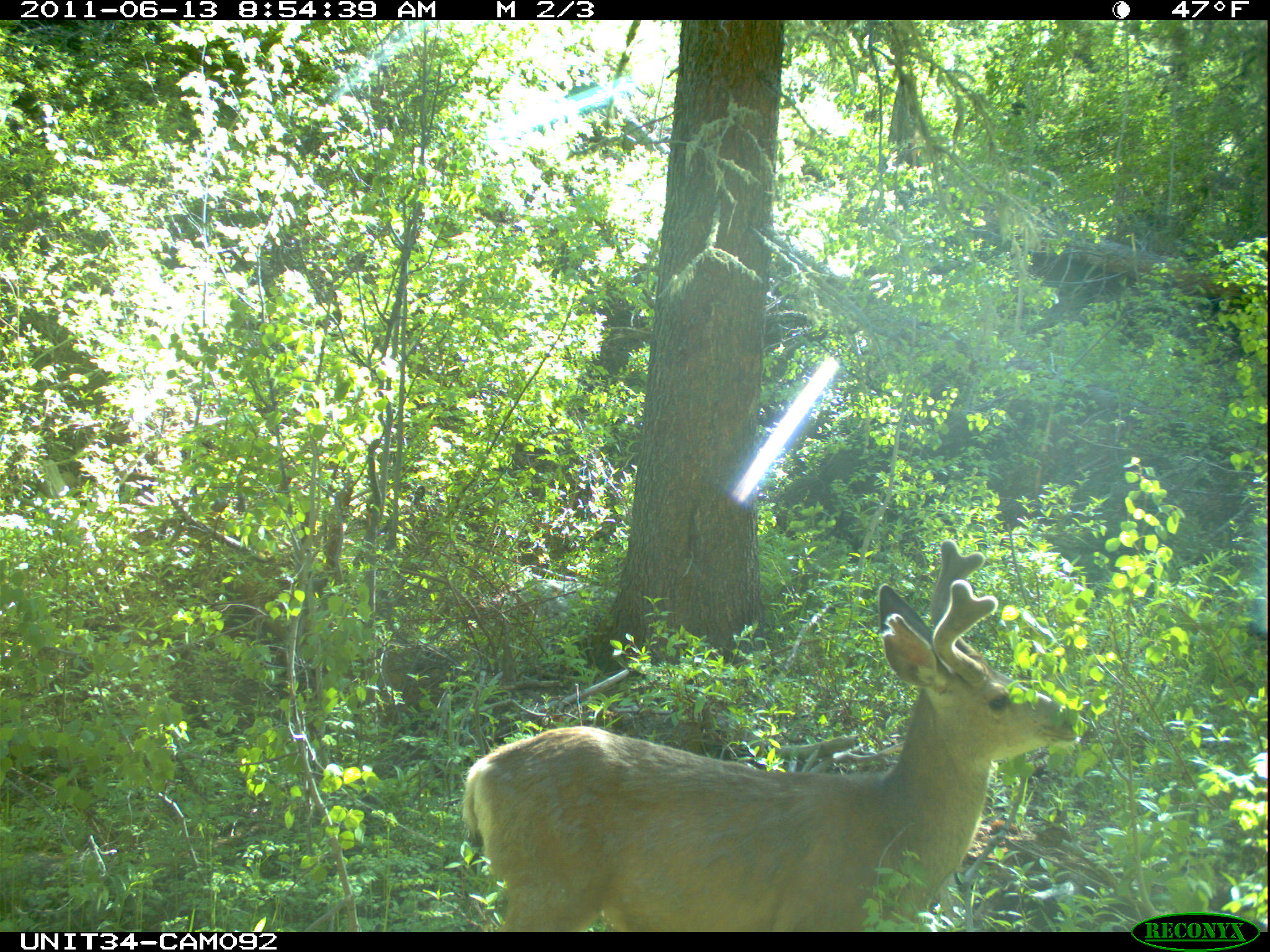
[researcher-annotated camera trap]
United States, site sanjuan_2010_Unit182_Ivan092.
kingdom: Animalia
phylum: Chordata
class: Mammalia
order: Artiodactyla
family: Cervidae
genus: Odocoileus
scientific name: Odocoileus hemionus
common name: mule deer